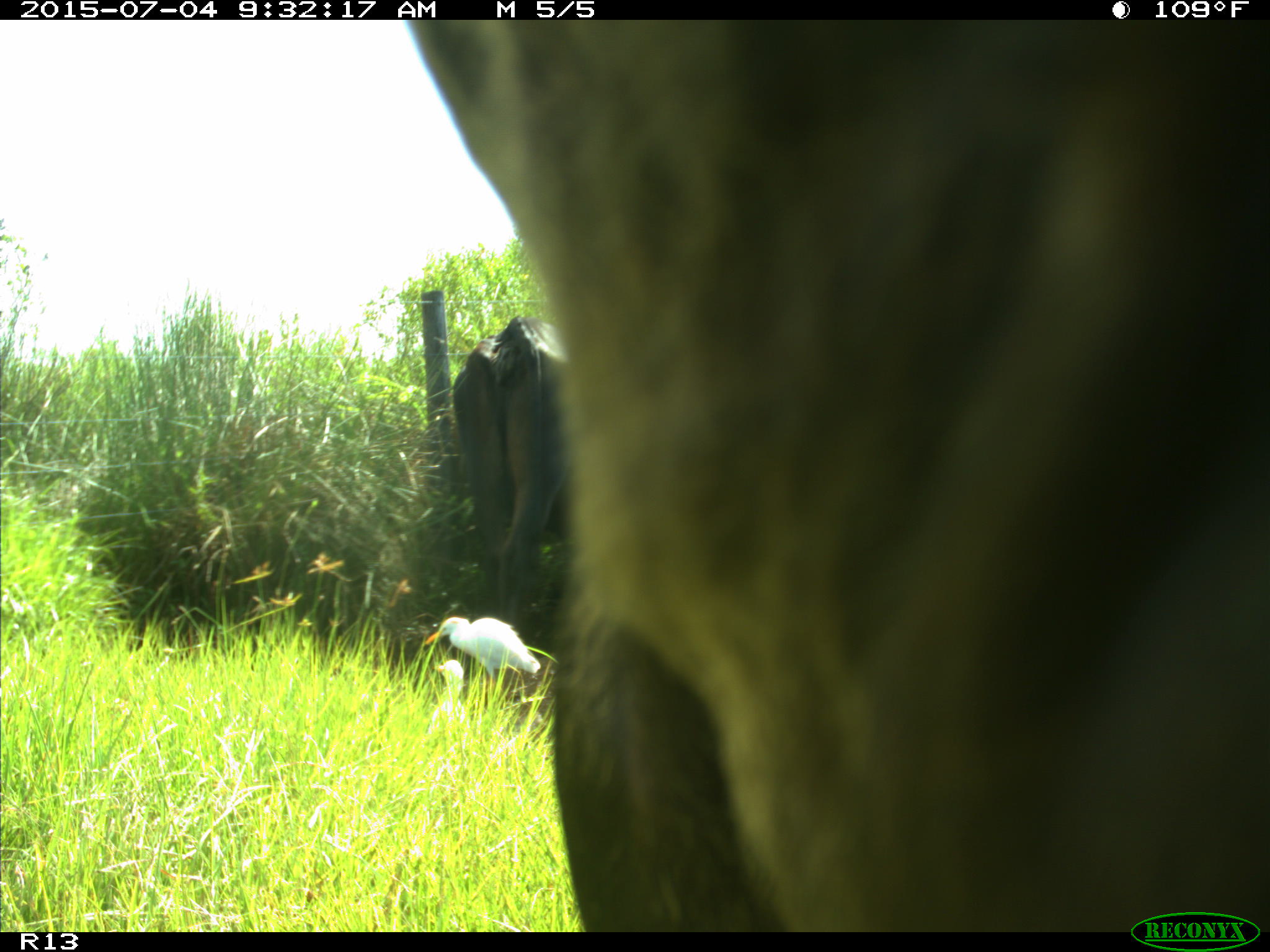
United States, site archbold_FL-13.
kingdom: Animalia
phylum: Chordata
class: Mammalia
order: Artiodactyla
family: Bovidae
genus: Bos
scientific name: Bos taurus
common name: domestic cow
Bos taurus (domestic cow).